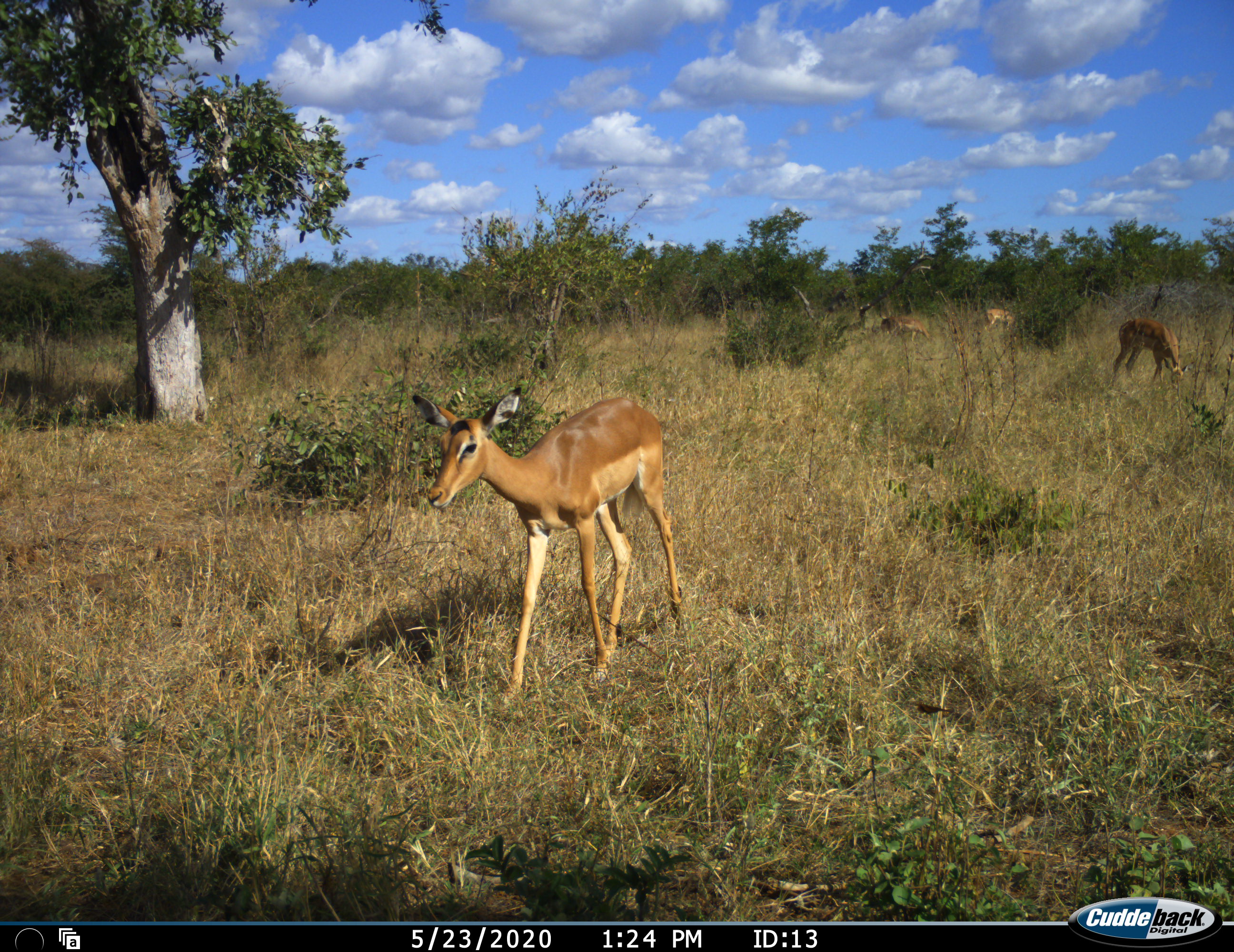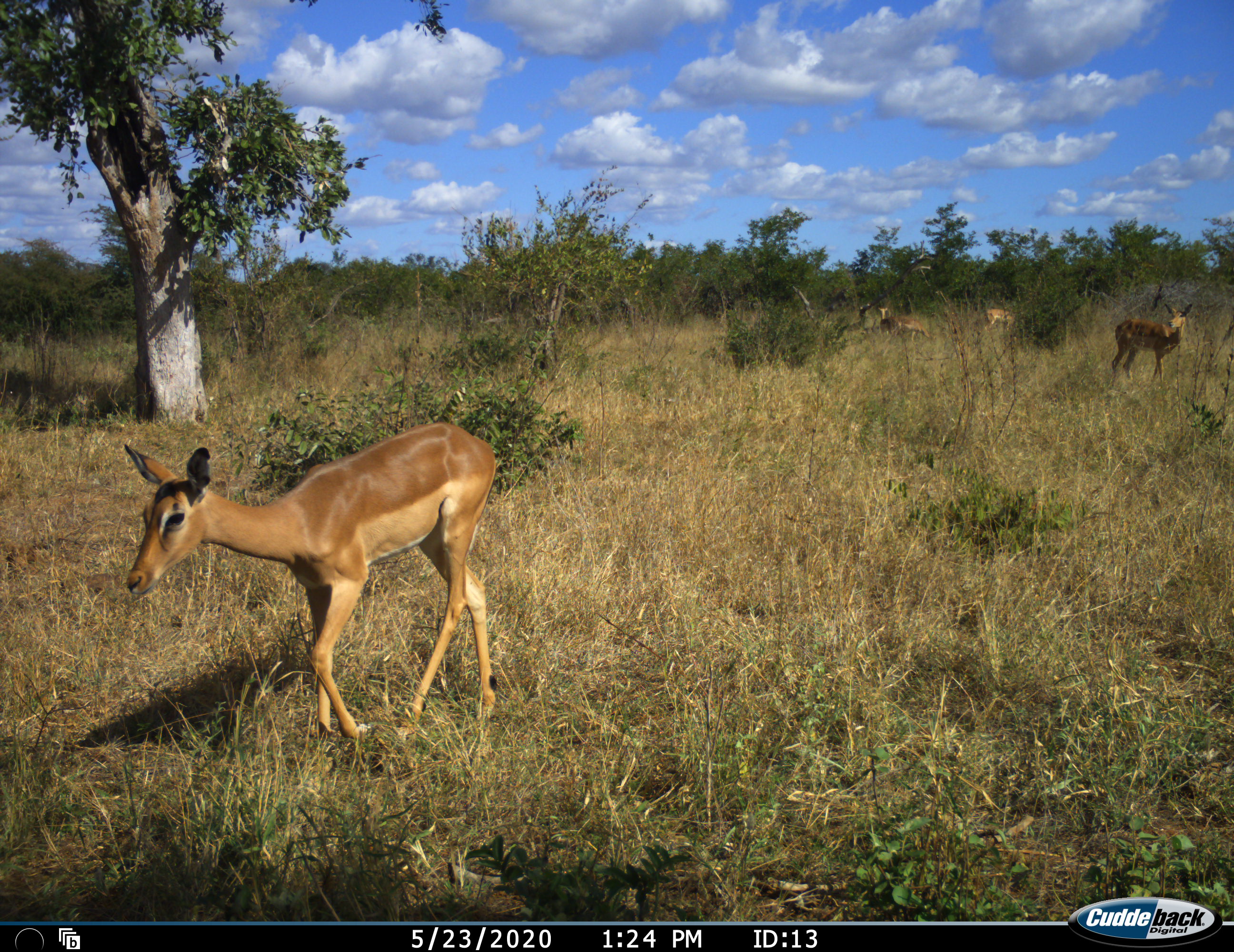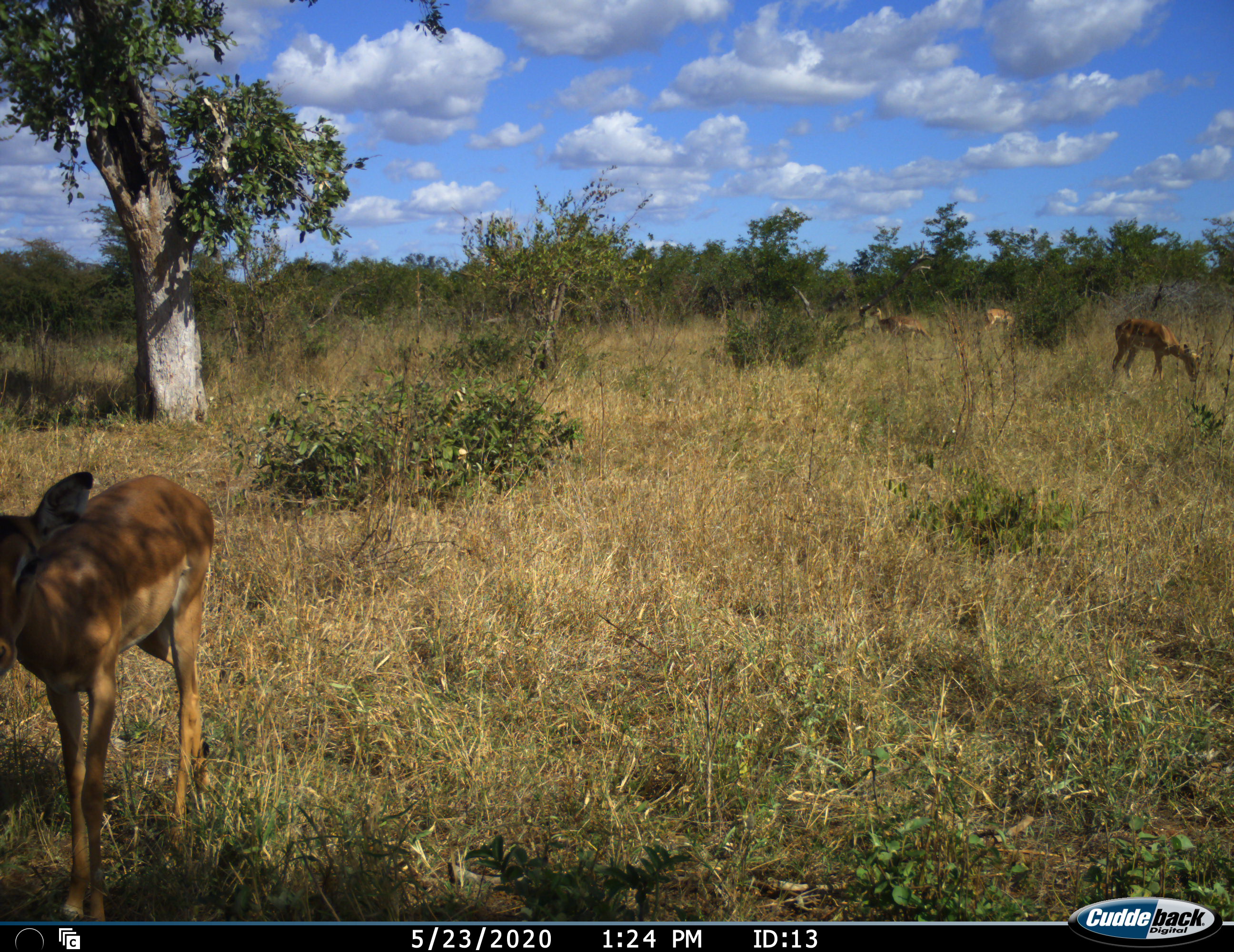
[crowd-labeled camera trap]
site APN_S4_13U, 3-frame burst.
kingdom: Animalia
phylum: Chordata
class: Mammalia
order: Artiodactyla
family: Bovidae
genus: Aepyceros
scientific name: Aepyceros melampus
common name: impala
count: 4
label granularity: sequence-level